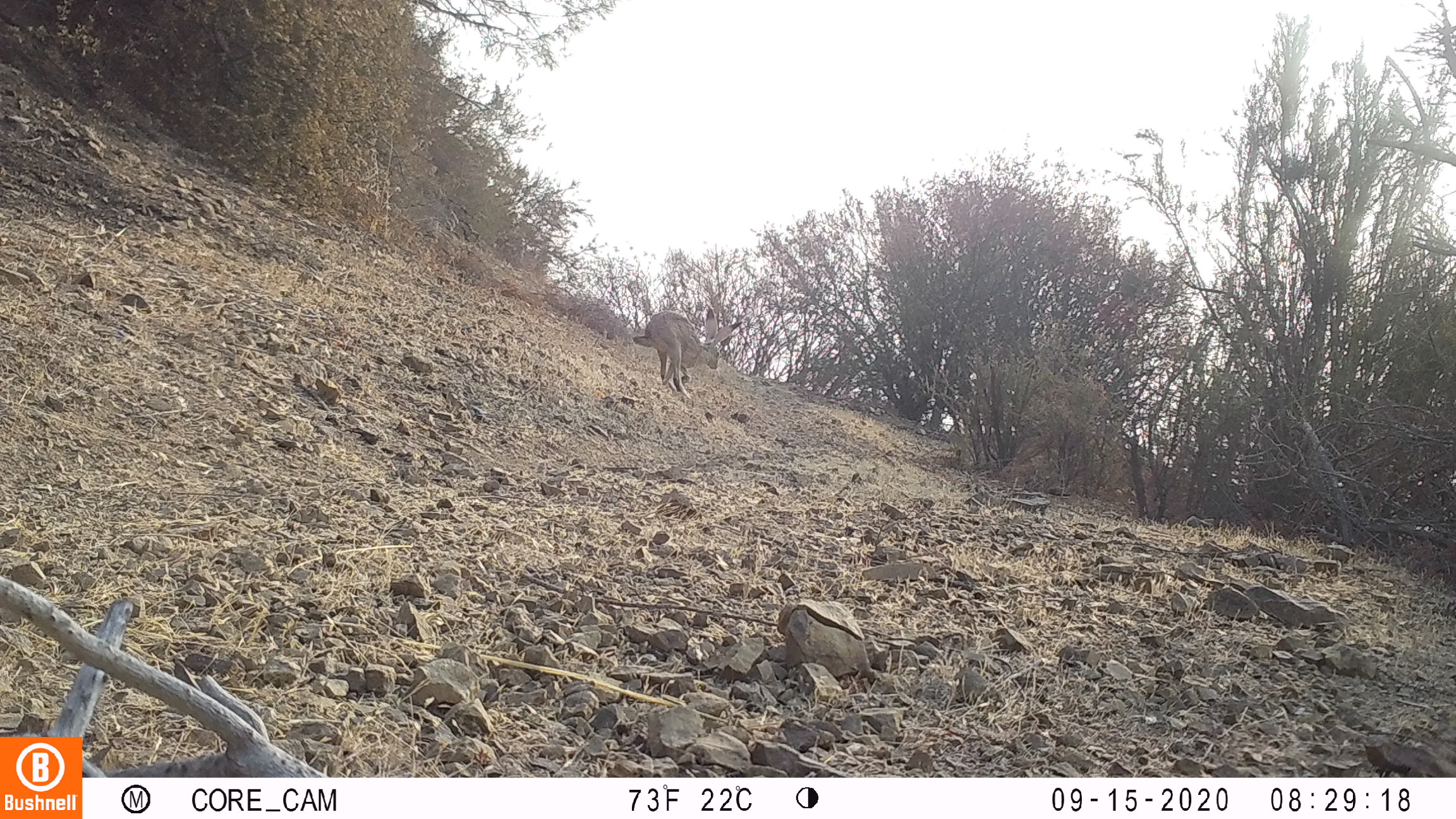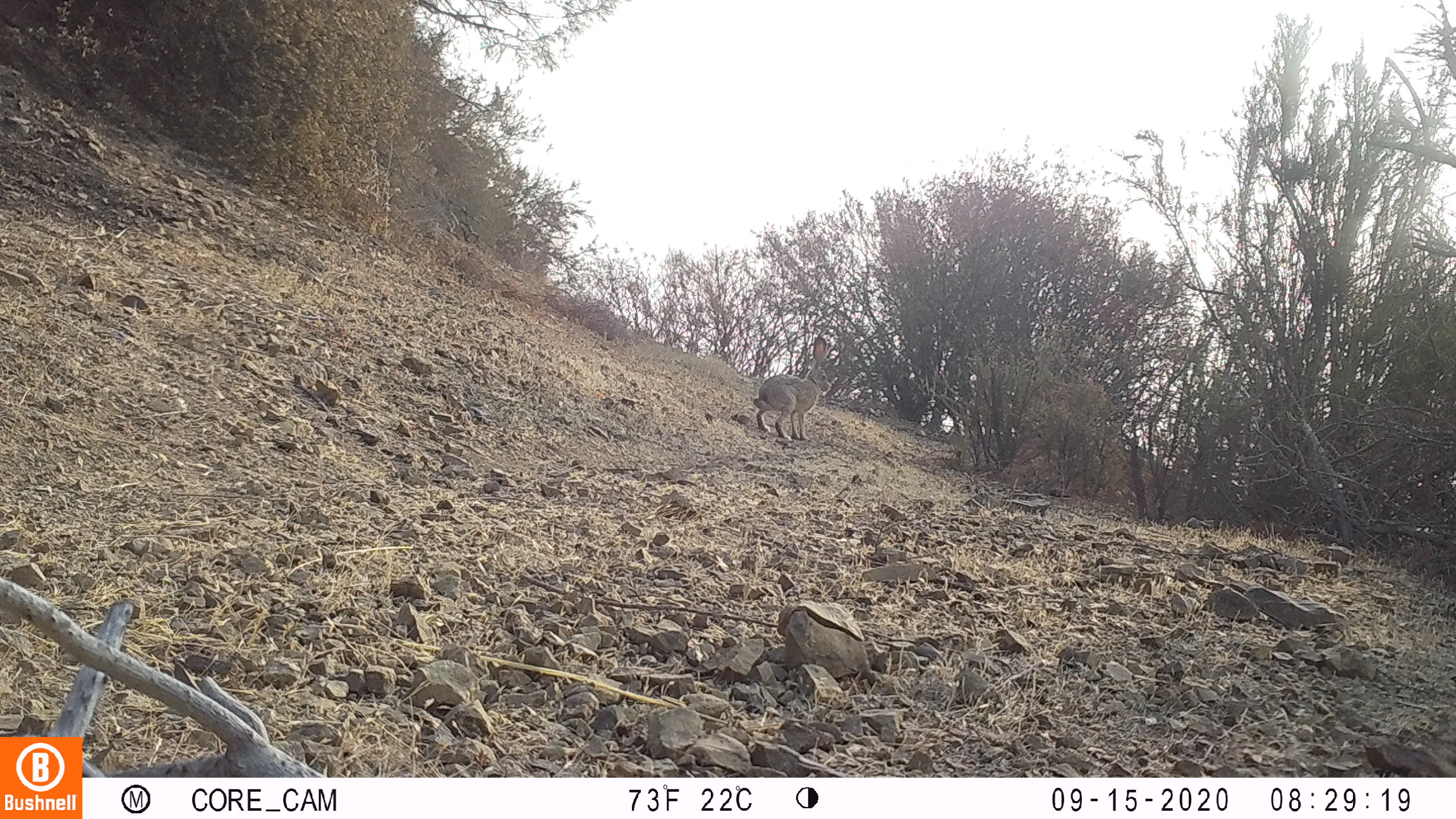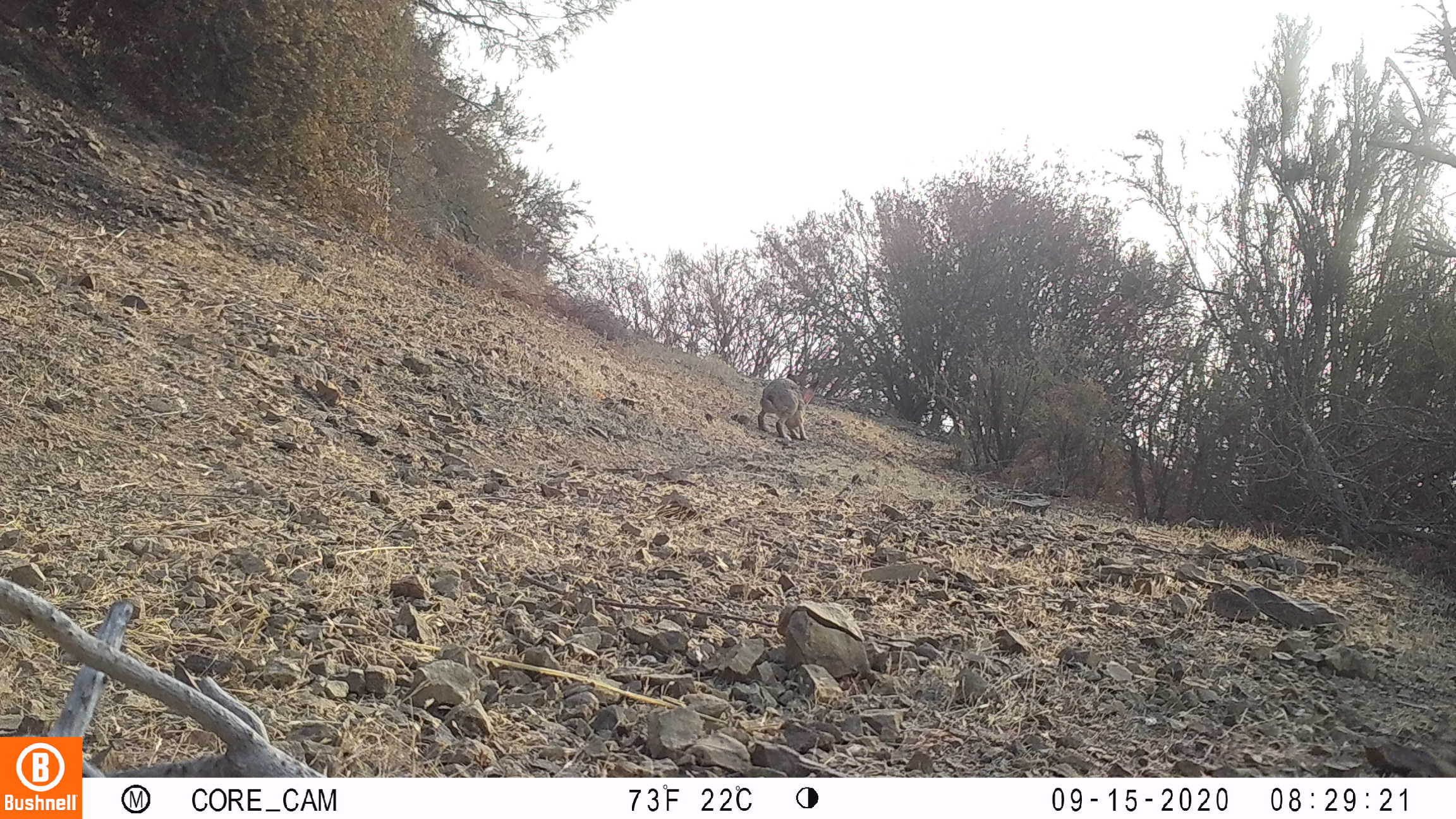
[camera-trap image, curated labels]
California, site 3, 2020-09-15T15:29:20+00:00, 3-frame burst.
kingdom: Animalia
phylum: Chordata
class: Mammalia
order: Lagomorpha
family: Leporidae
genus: Lepus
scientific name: Lepus californicus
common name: black-tailed jackrabbit